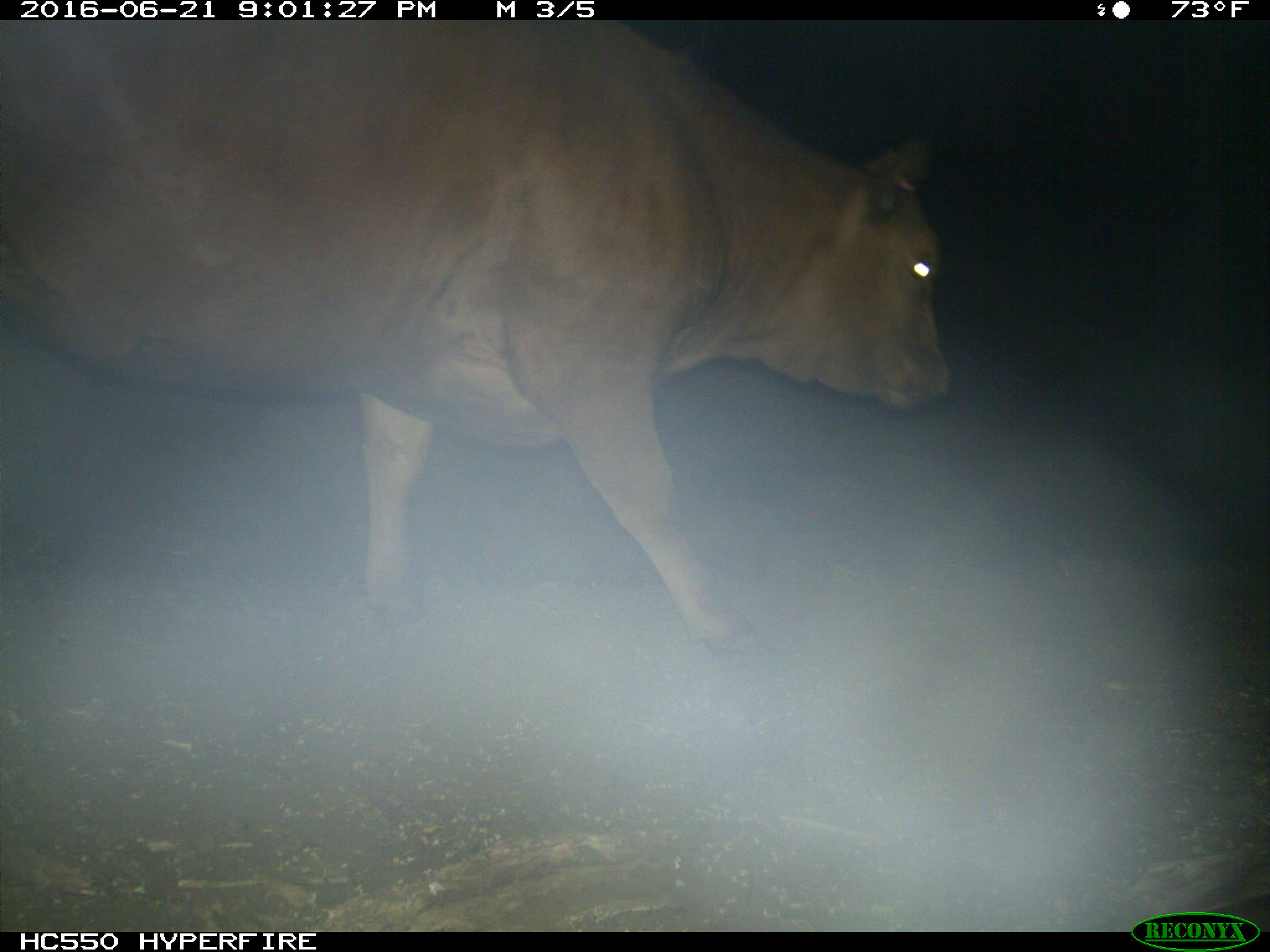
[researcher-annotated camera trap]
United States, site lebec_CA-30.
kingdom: Animalia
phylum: Chordata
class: Mammalia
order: Artiodactyla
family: Bovidae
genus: Bos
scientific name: Bos taurus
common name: domestic cow